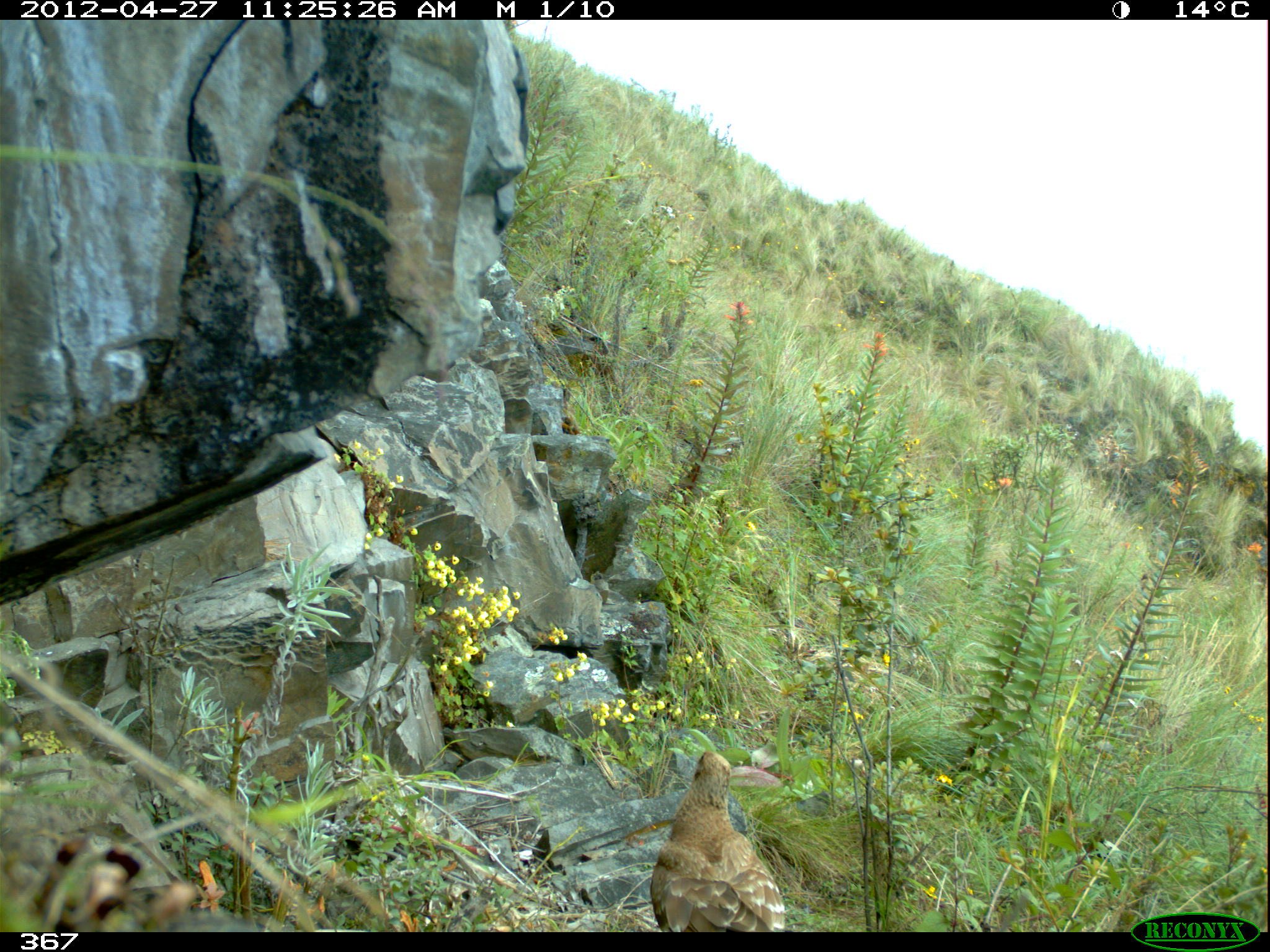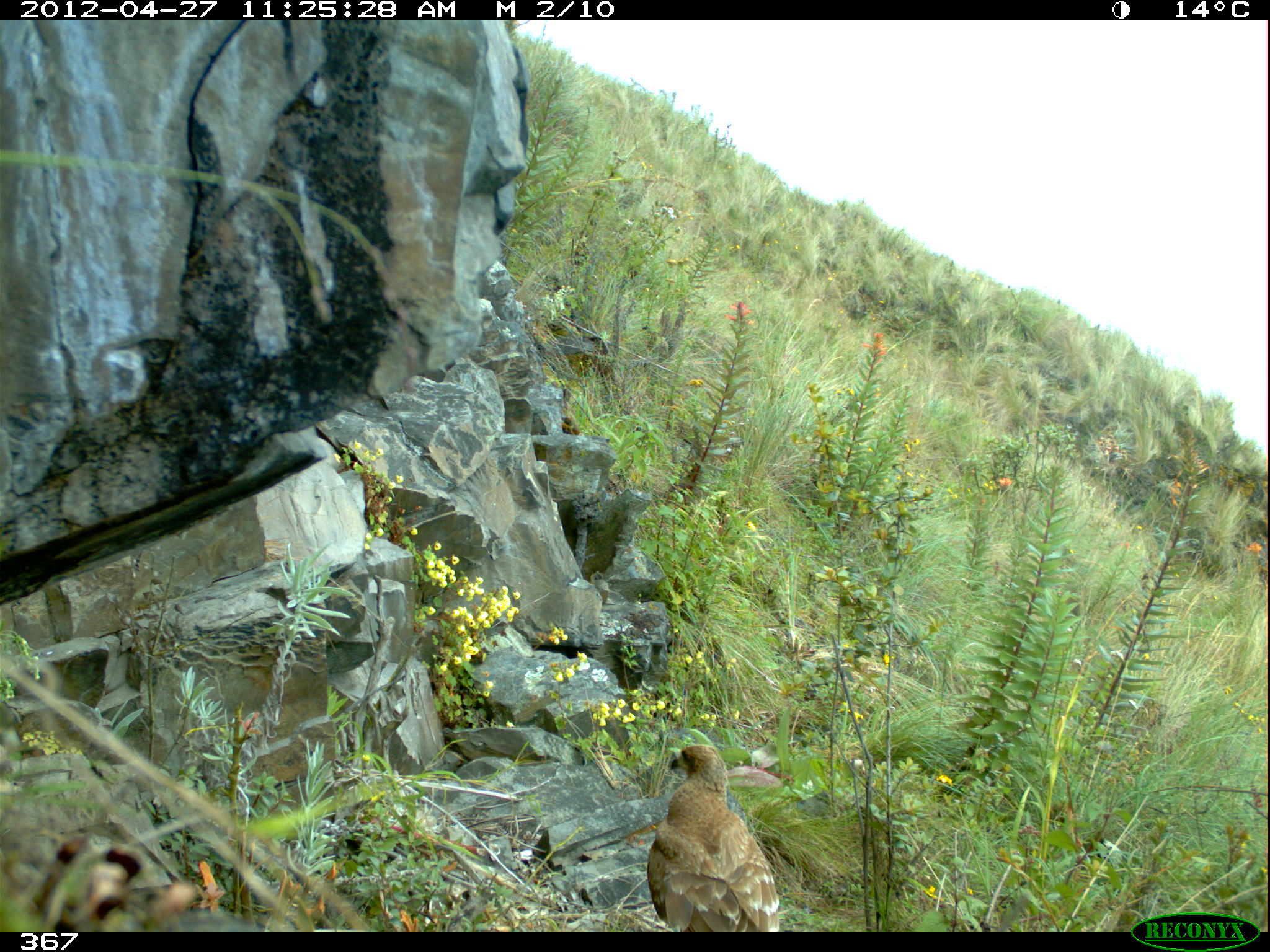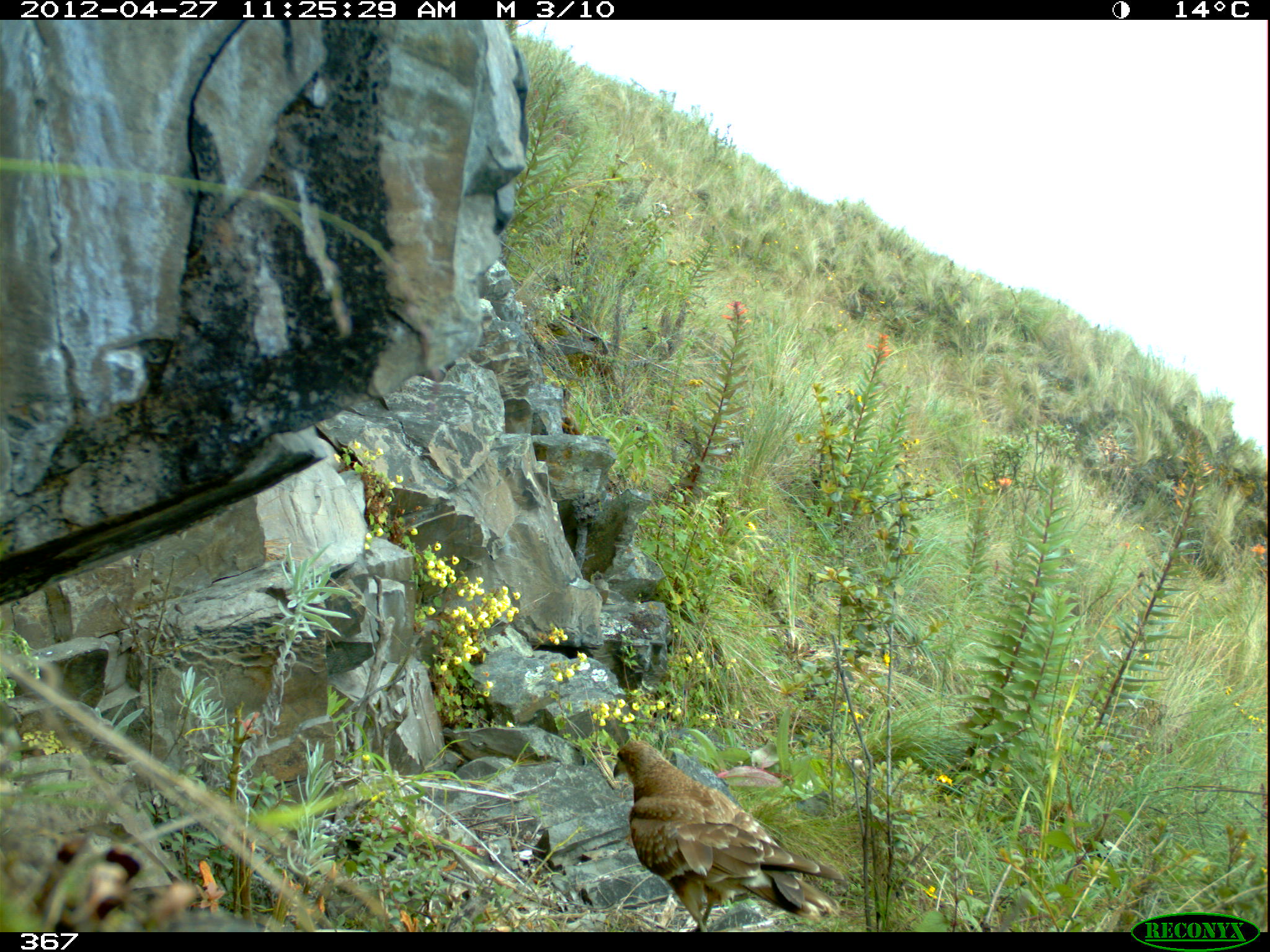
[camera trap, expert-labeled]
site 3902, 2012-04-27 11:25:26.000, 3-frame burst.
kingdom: Animalia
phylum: Chordata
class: Aves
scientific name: Aves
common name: bird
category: unknown bird